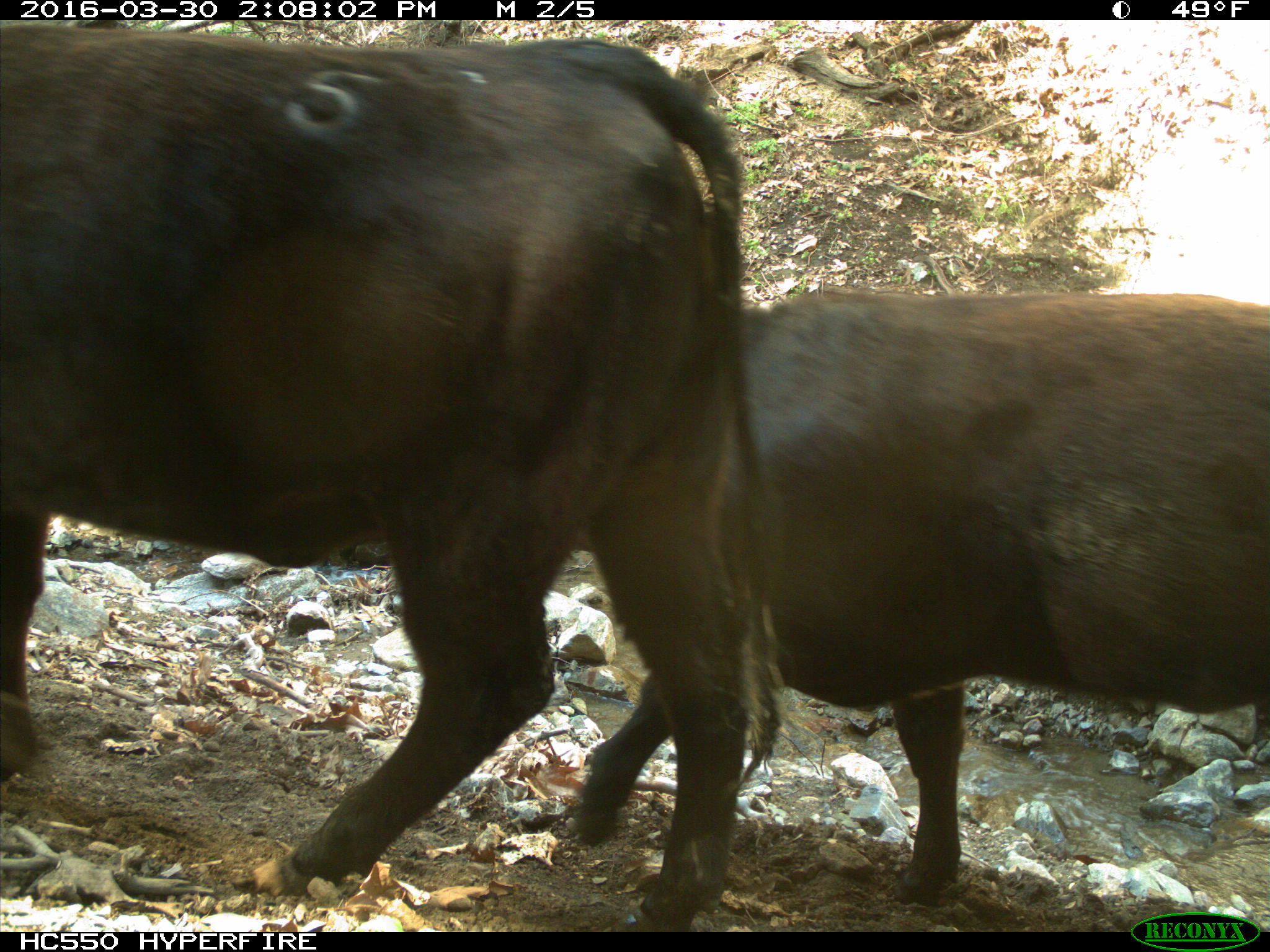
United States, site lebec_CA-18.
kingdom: Animalia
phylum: Chordata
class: Mammalia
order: Artiodactyla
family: Bovidae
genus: Bos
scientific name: Bos taurus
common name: domestic cow